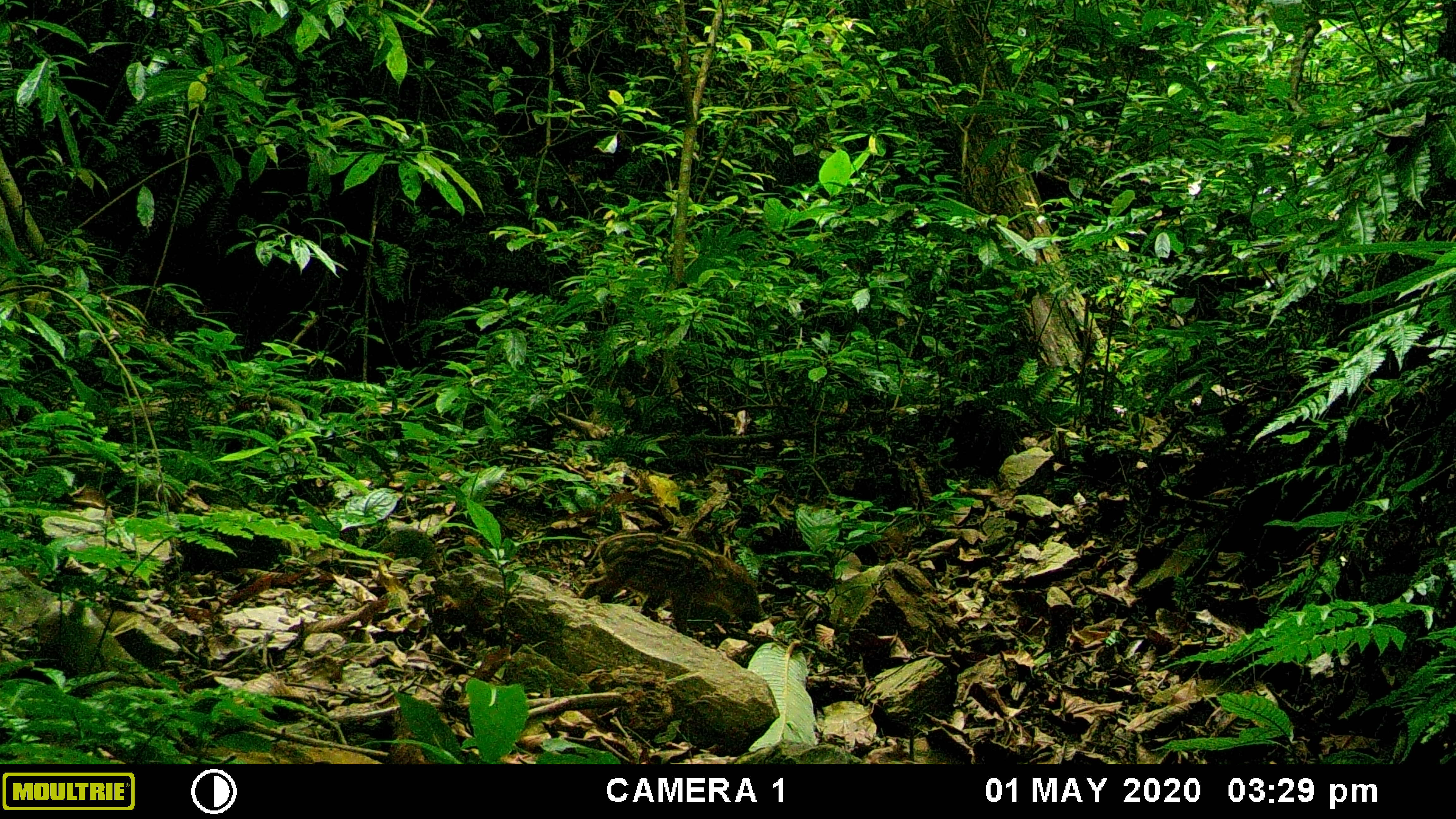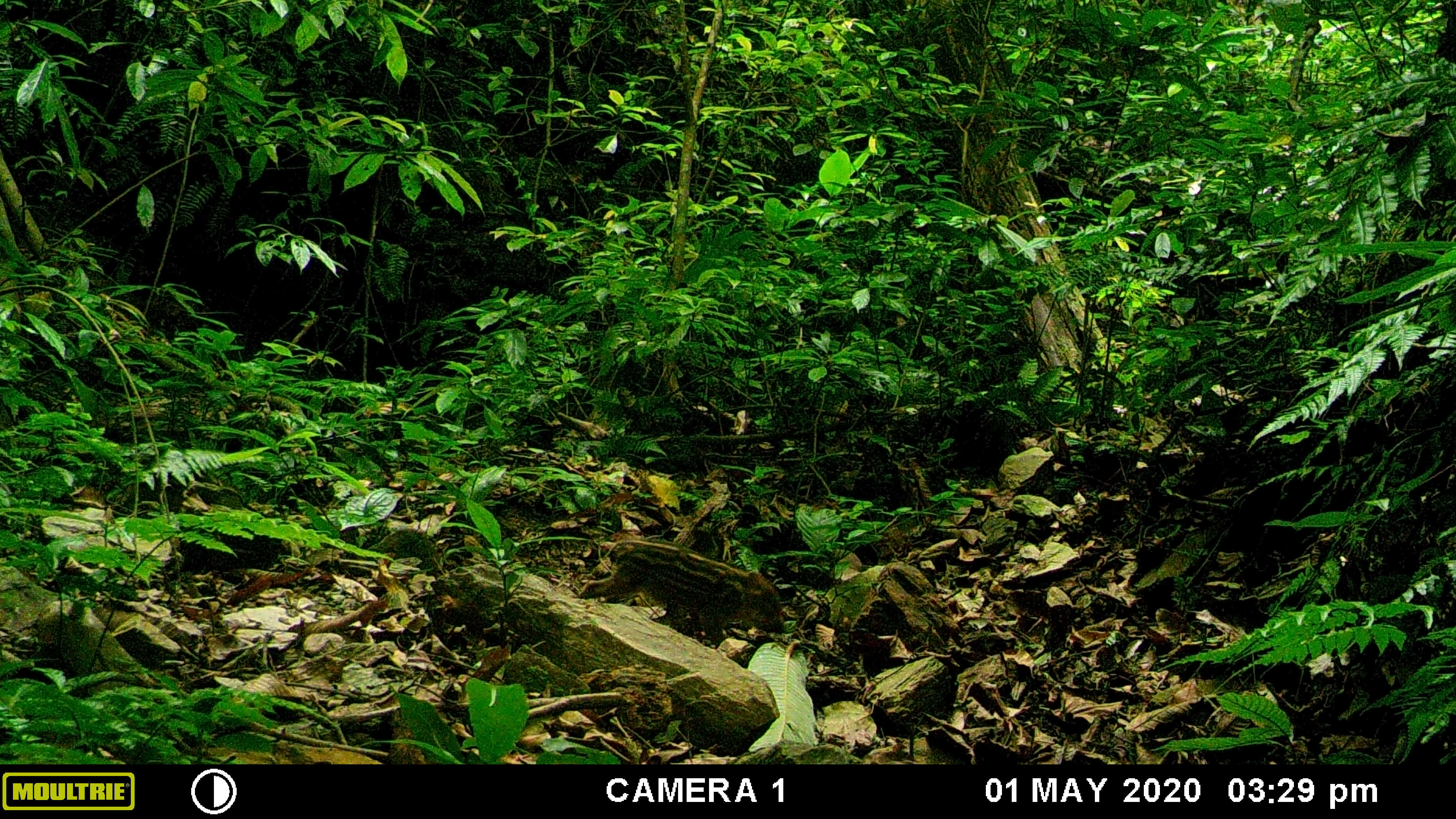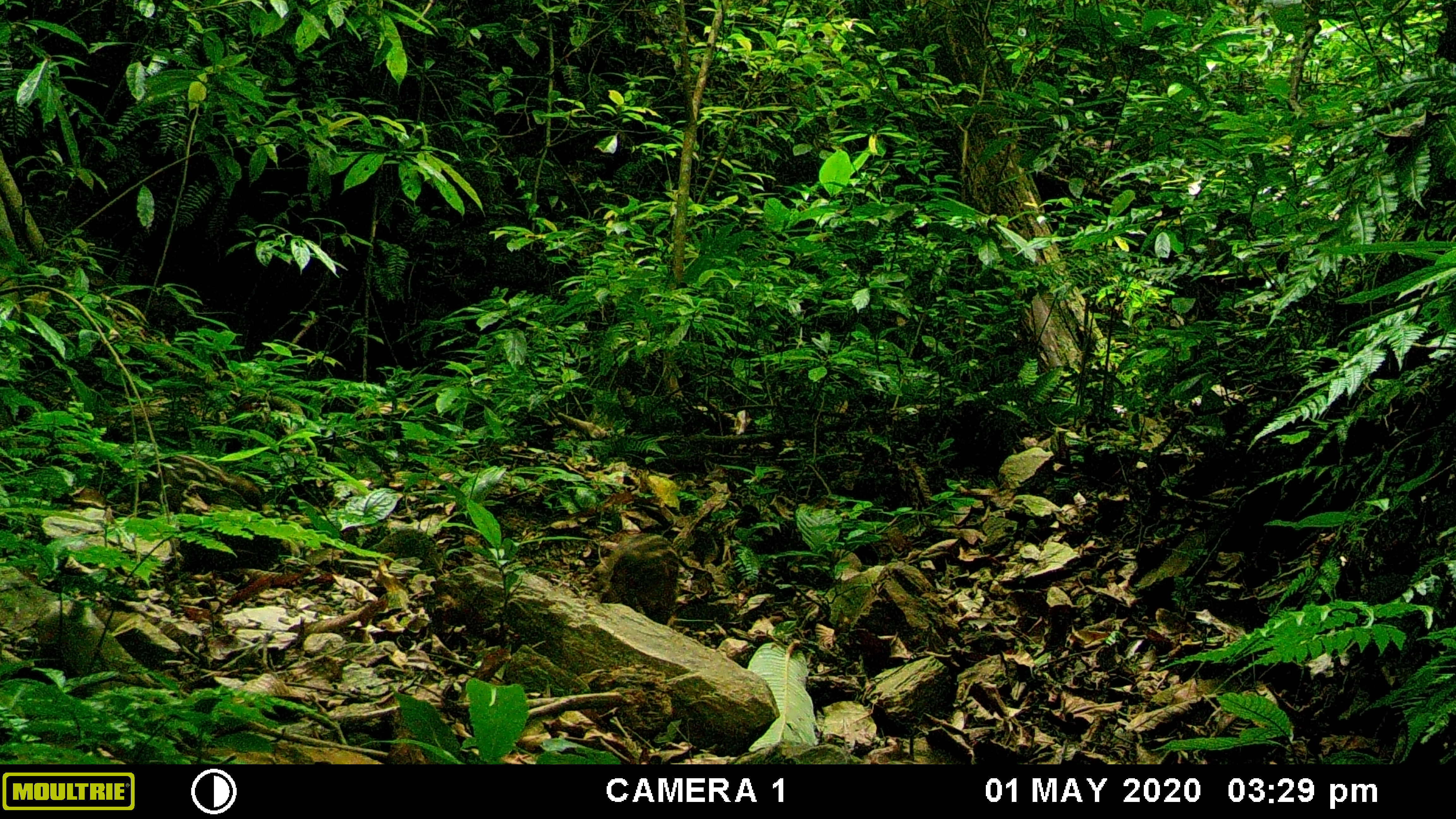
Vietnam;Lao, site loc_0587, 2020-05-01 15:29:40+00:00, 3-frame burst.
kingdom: Animalia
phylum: Chordata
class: Mammalia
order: Artiodactyla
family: Suidae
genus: Sus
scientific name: Sus scrofa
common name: eurasian wild pig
Eurasian wild pig (Sus scrofa). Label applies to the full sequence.